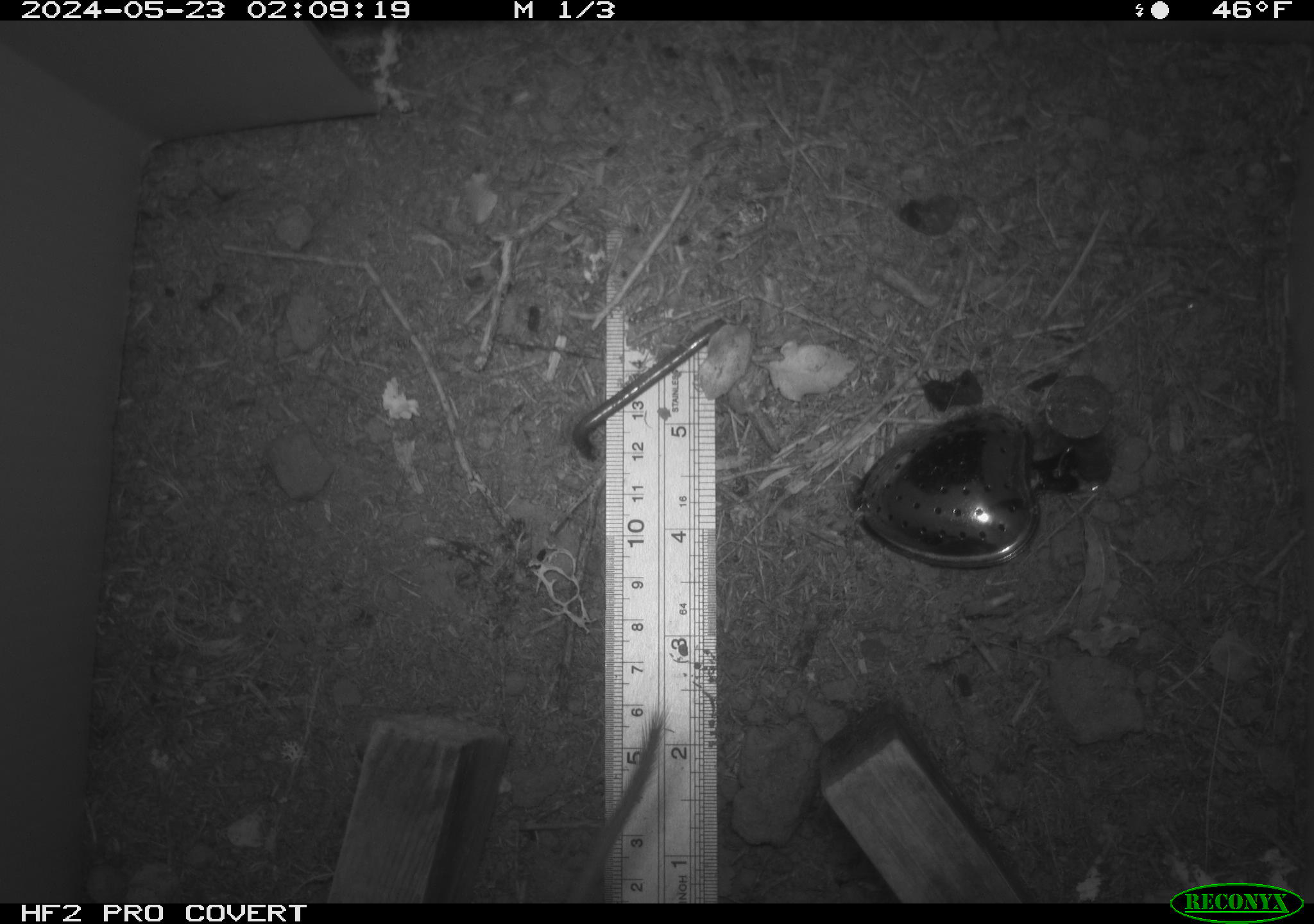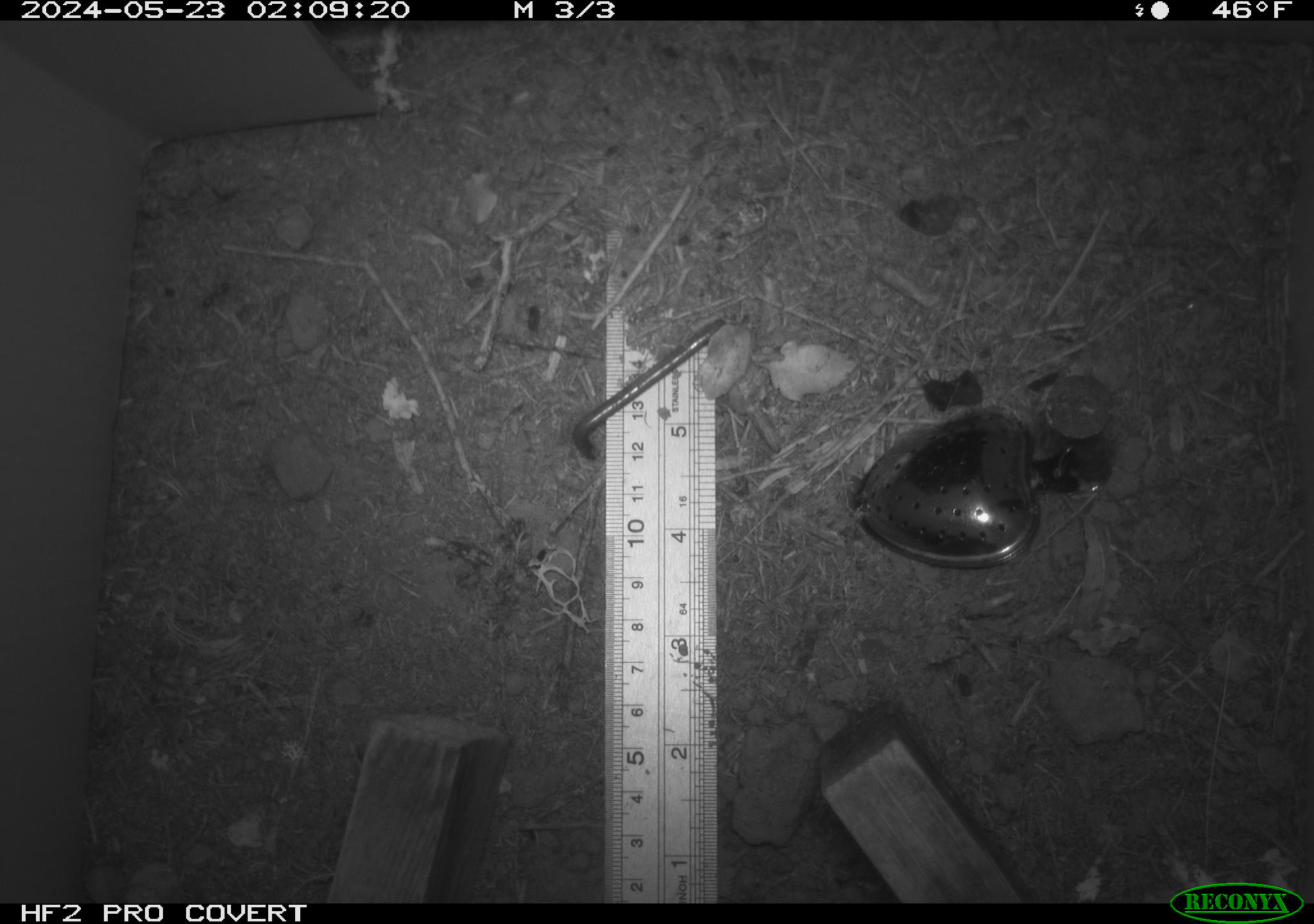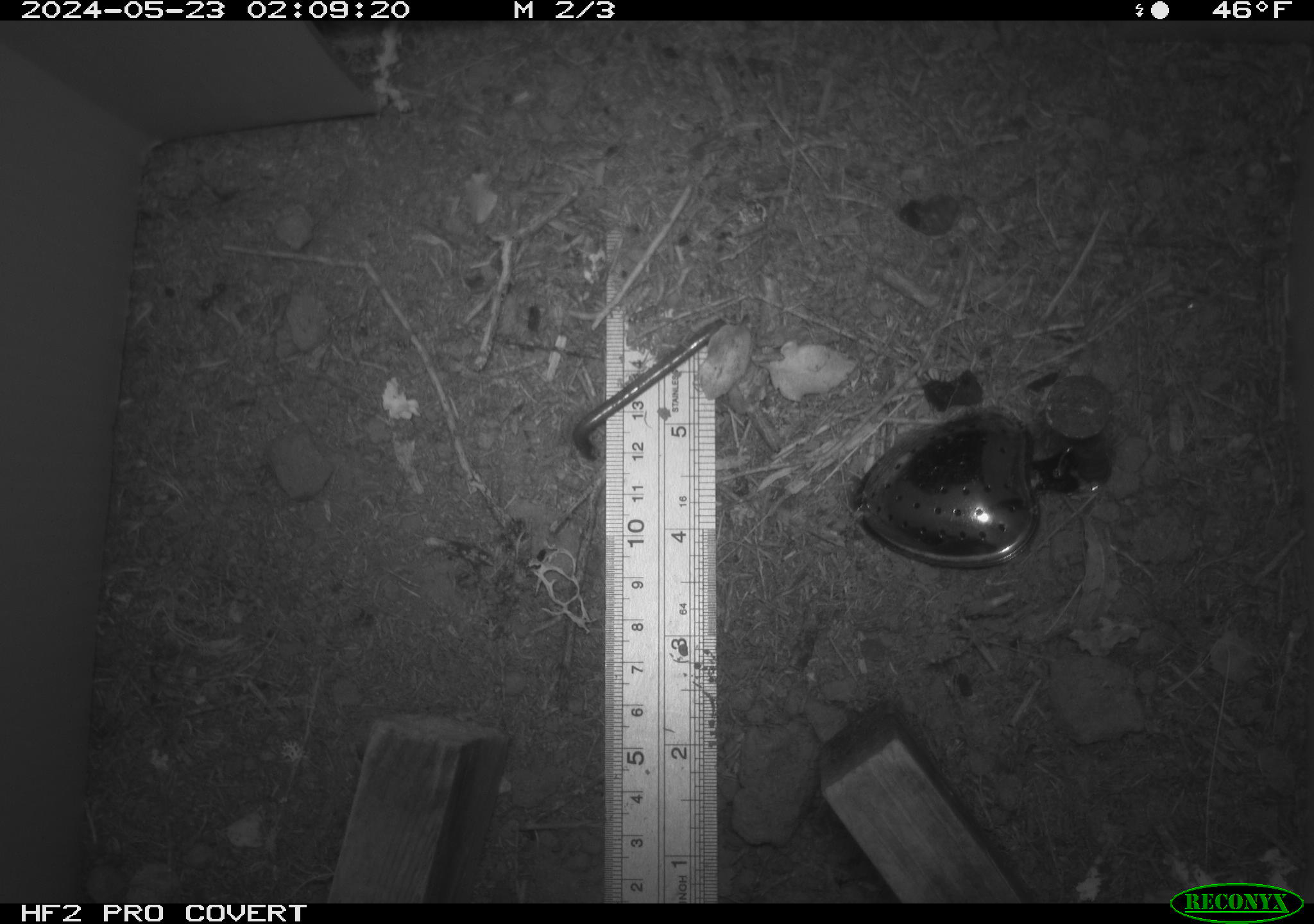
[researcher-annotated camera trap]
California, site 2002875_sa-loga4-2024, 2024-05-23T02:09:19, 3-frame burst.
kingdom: Animalia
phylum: Chordata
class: Mammalia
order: Rodentia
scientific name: Rodentia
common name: rodent